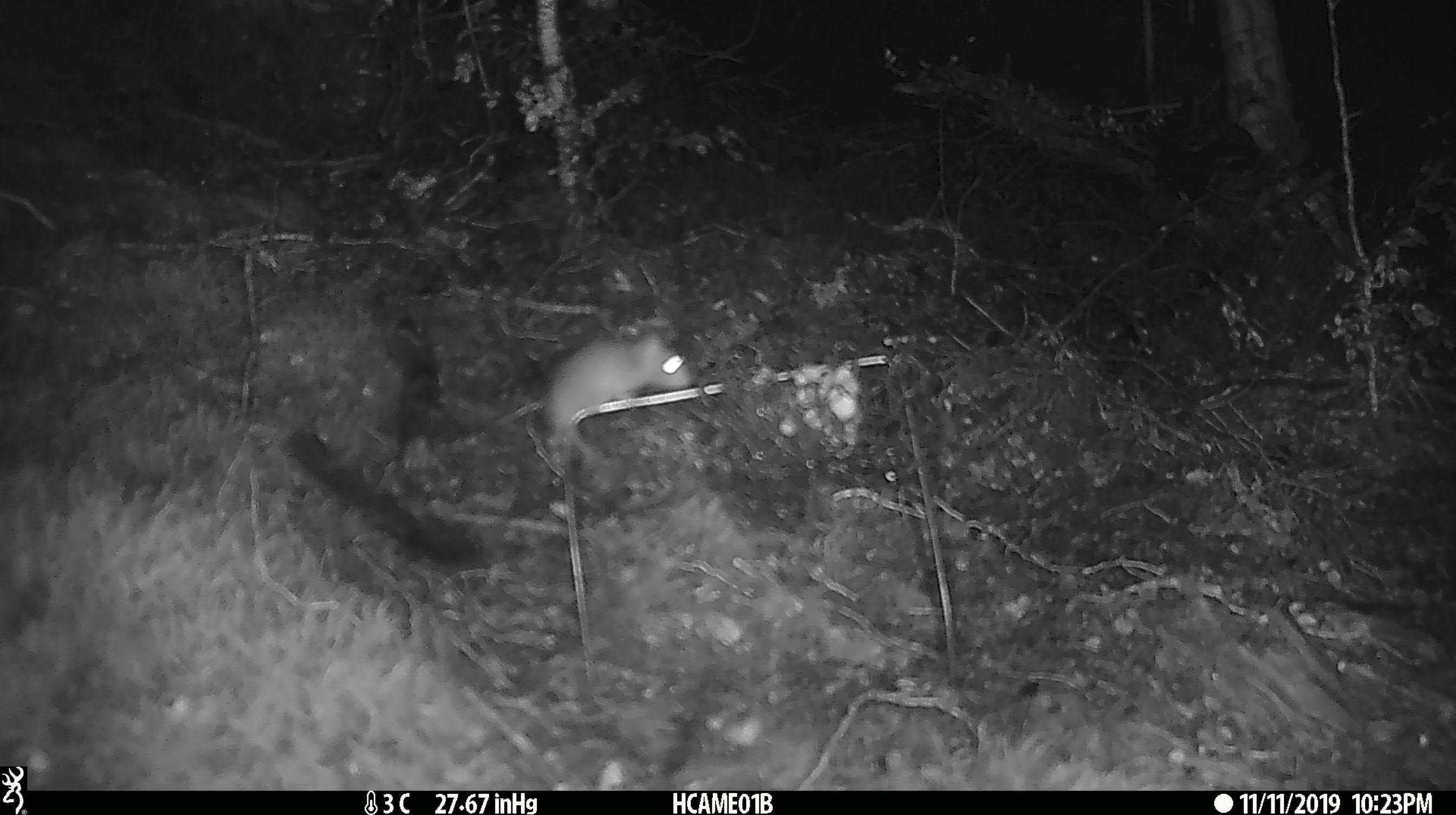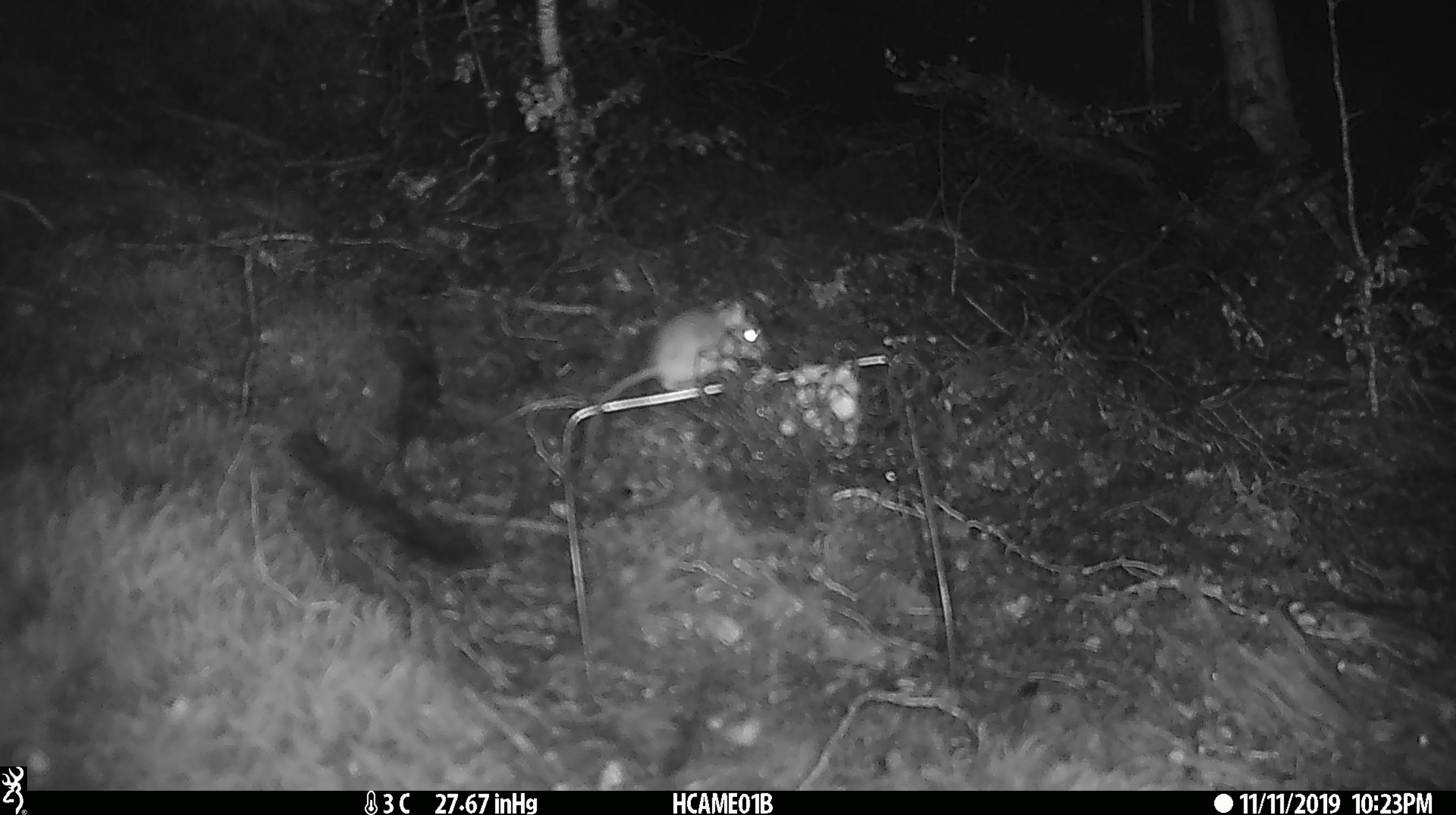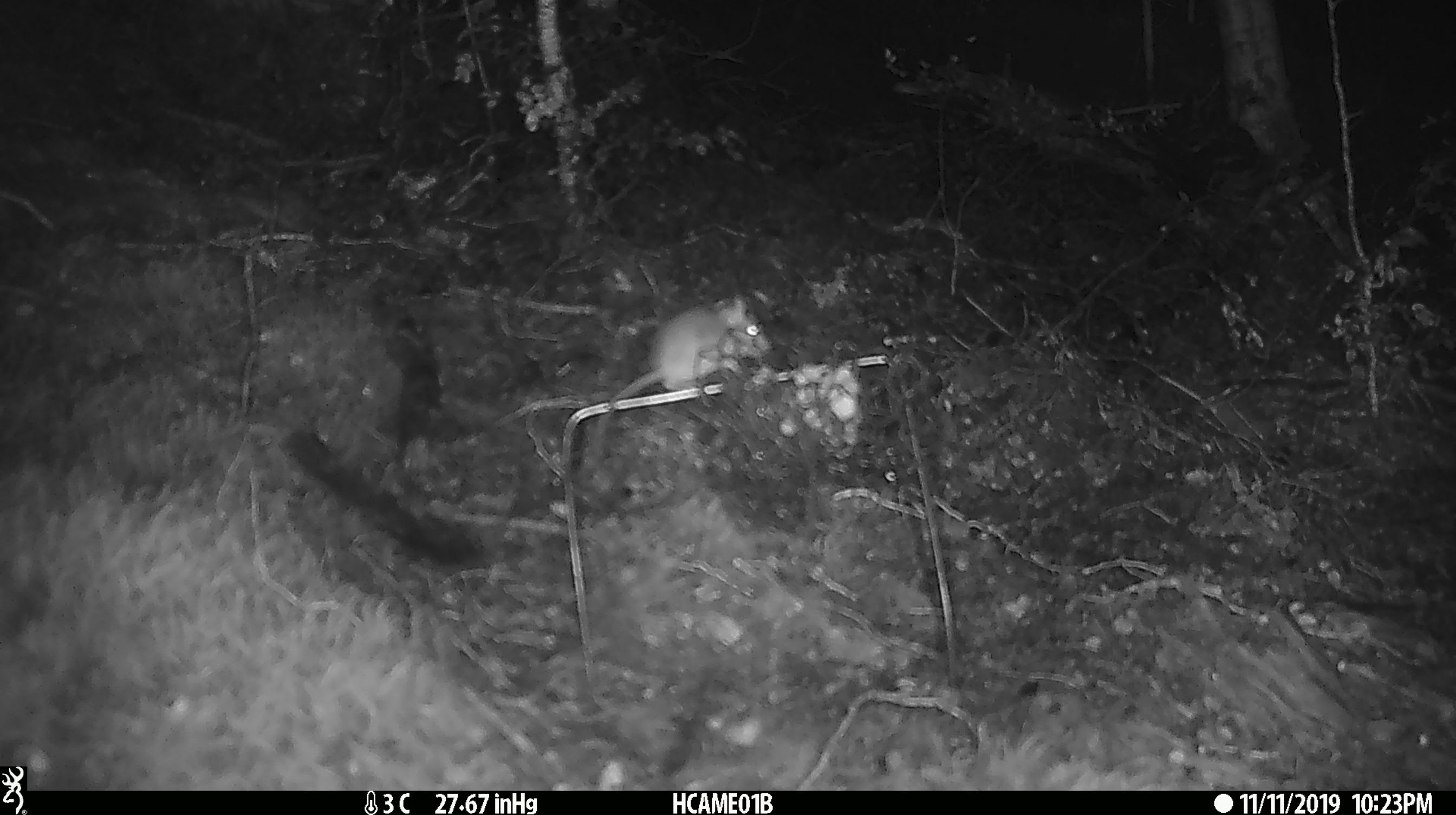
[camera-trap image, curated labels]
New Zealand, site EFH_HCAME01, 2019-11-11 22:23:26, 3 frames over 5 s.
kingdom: Animalia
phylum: Chordata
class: Mammalia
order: Rodentia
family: Muridae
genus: Mus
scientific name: Mus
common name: mouse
Mouse (Mus).